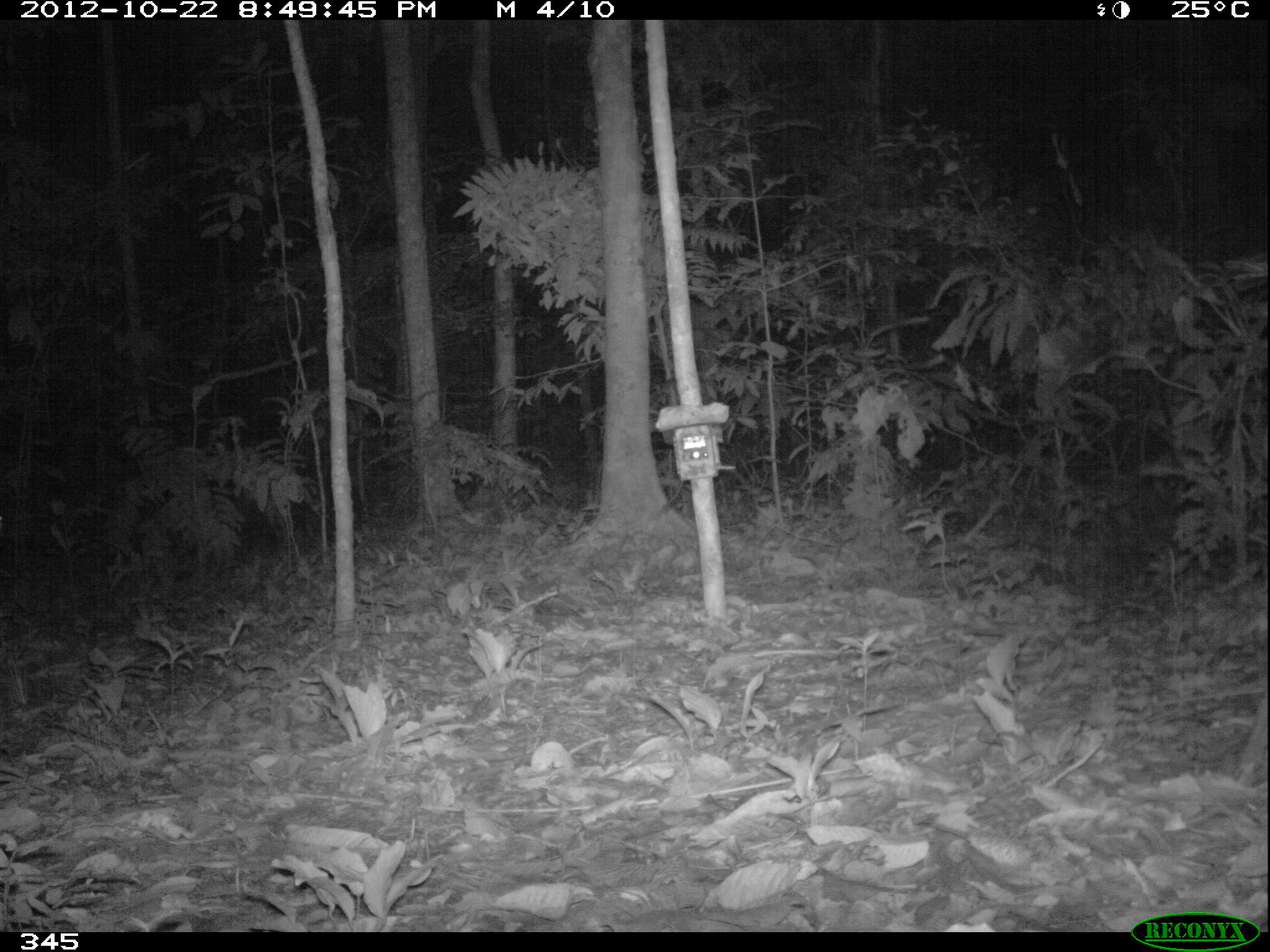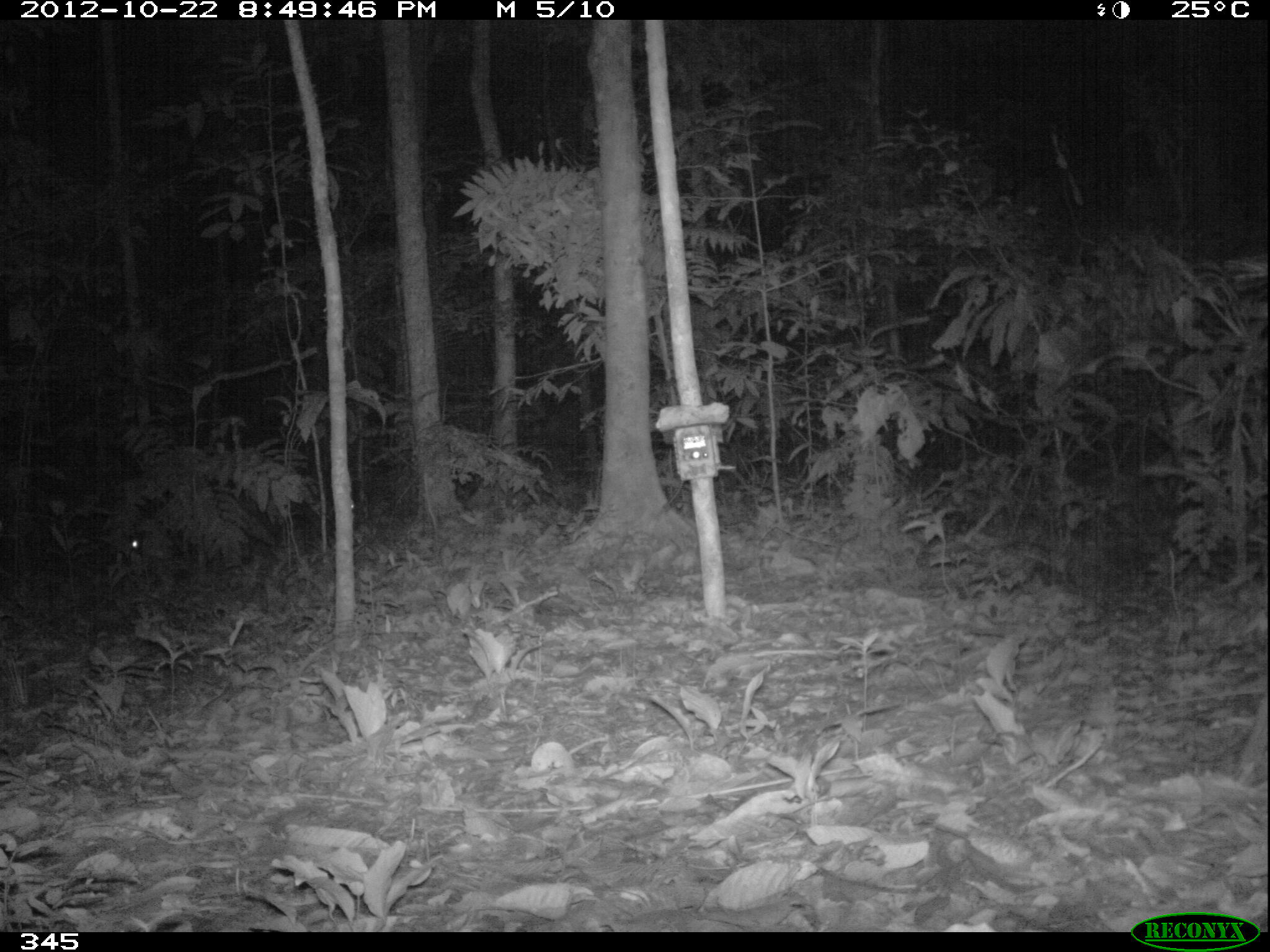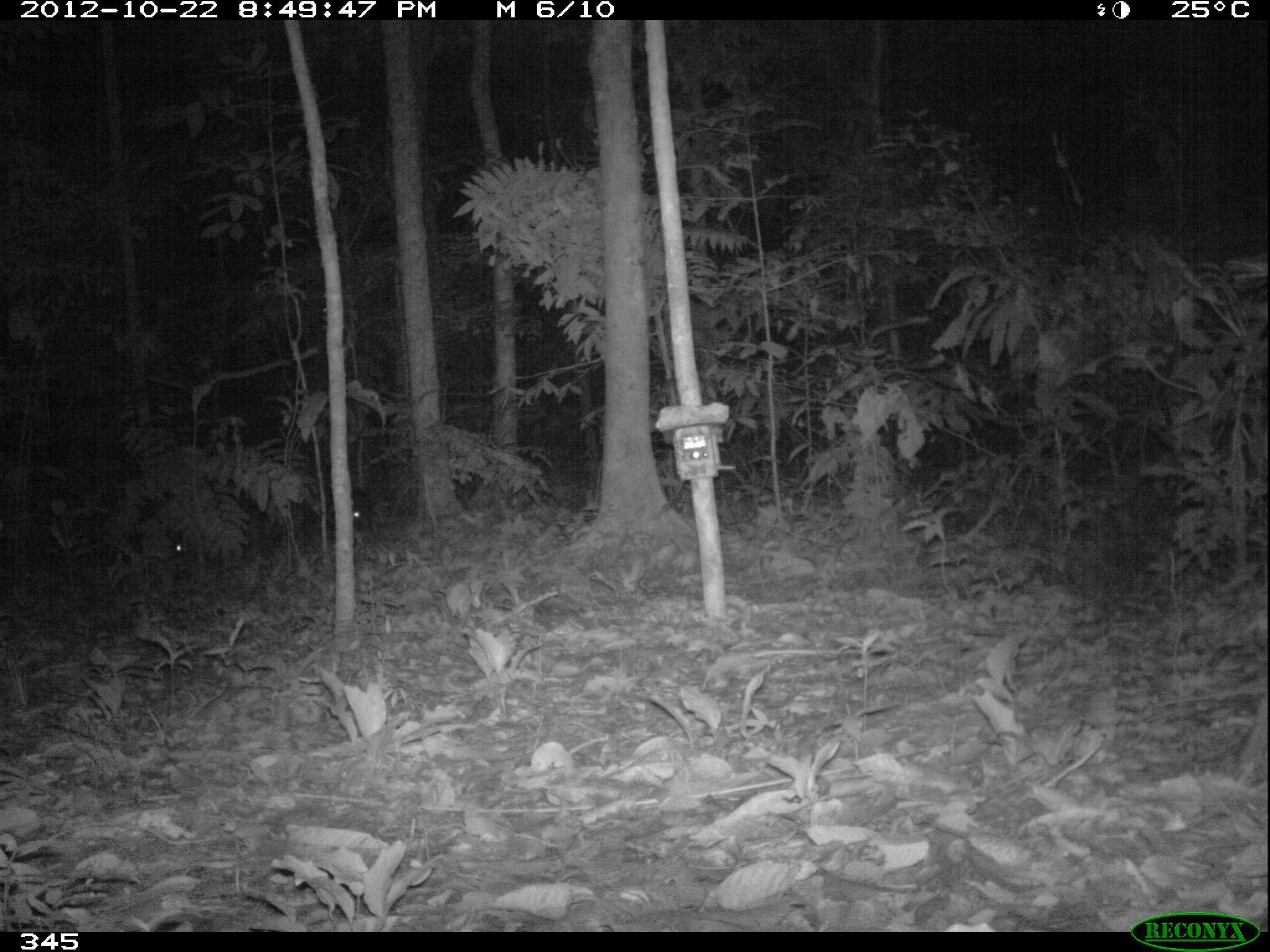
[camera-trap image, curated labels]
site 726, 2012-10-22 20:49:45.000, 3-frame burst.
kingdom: Animalia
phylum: Chordata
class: Mammalia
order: Artiodactyla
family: Tayassuidae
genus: Tayassu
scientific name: Tayassu pecari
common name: white-lipped peccary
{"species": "Tayassu pecari (white-lipped peccary)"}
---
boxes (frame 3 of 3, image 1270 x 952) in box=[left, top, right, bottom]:
tayassu pecari: box=[322, 487, 372, 528]